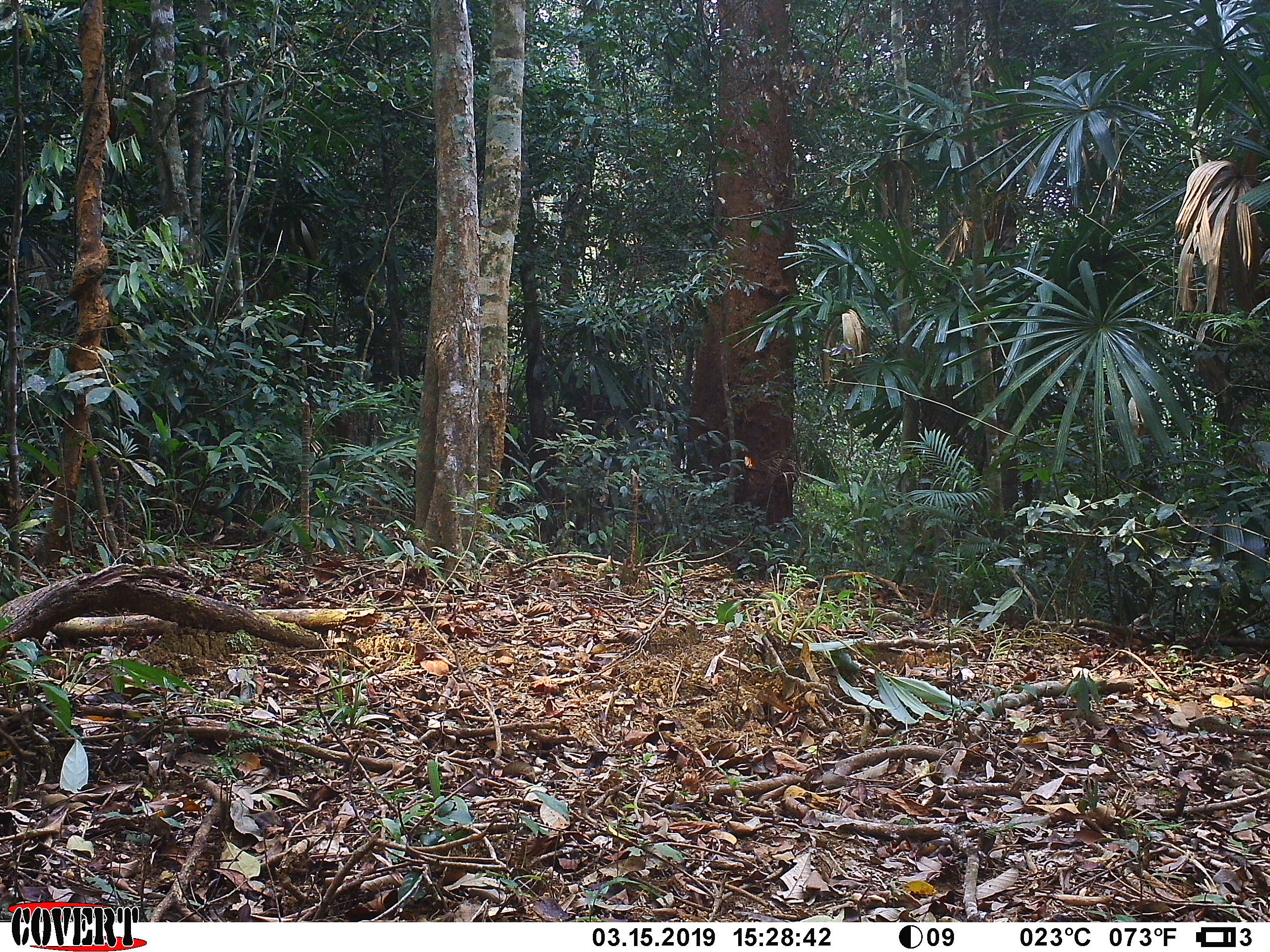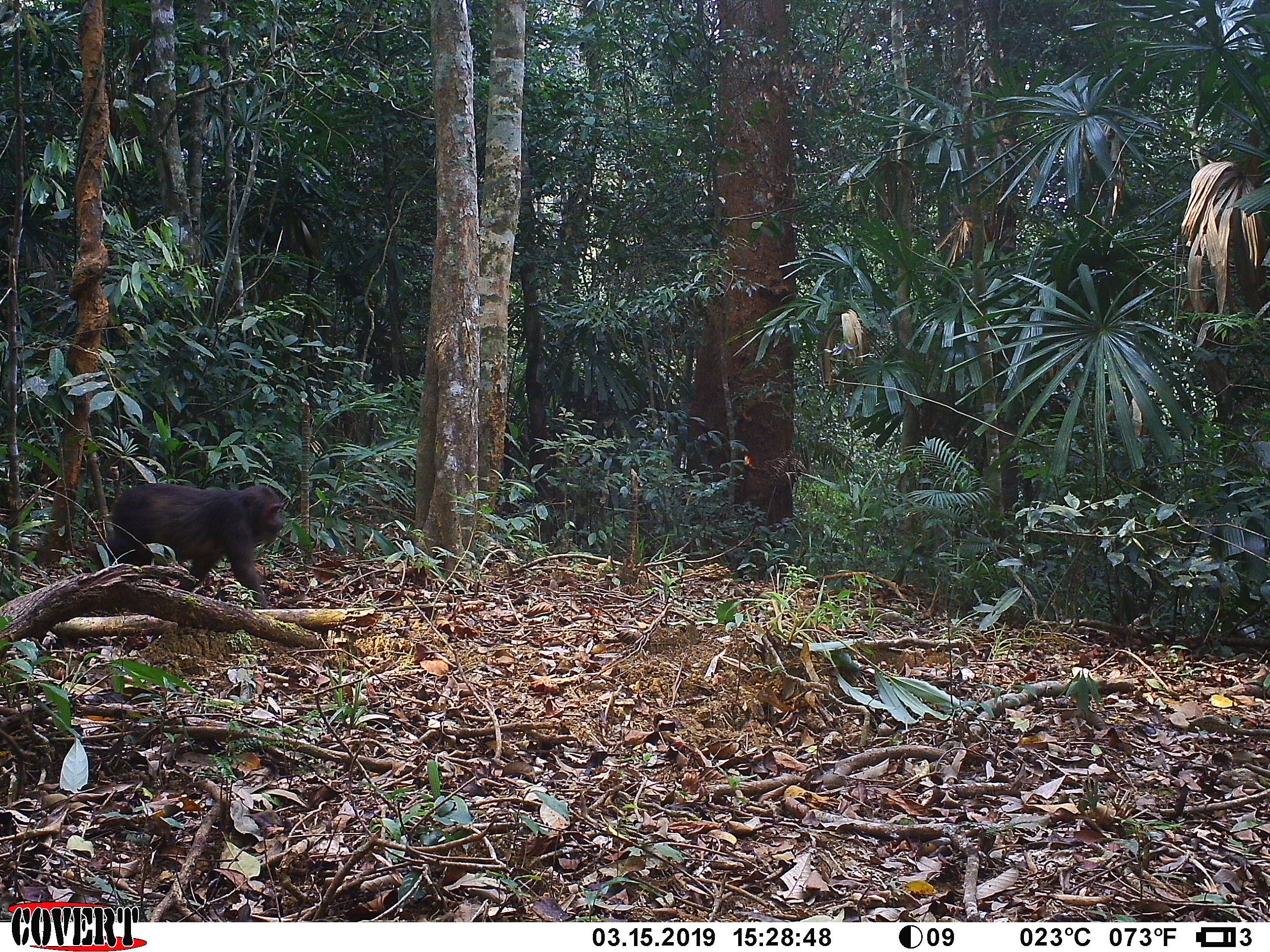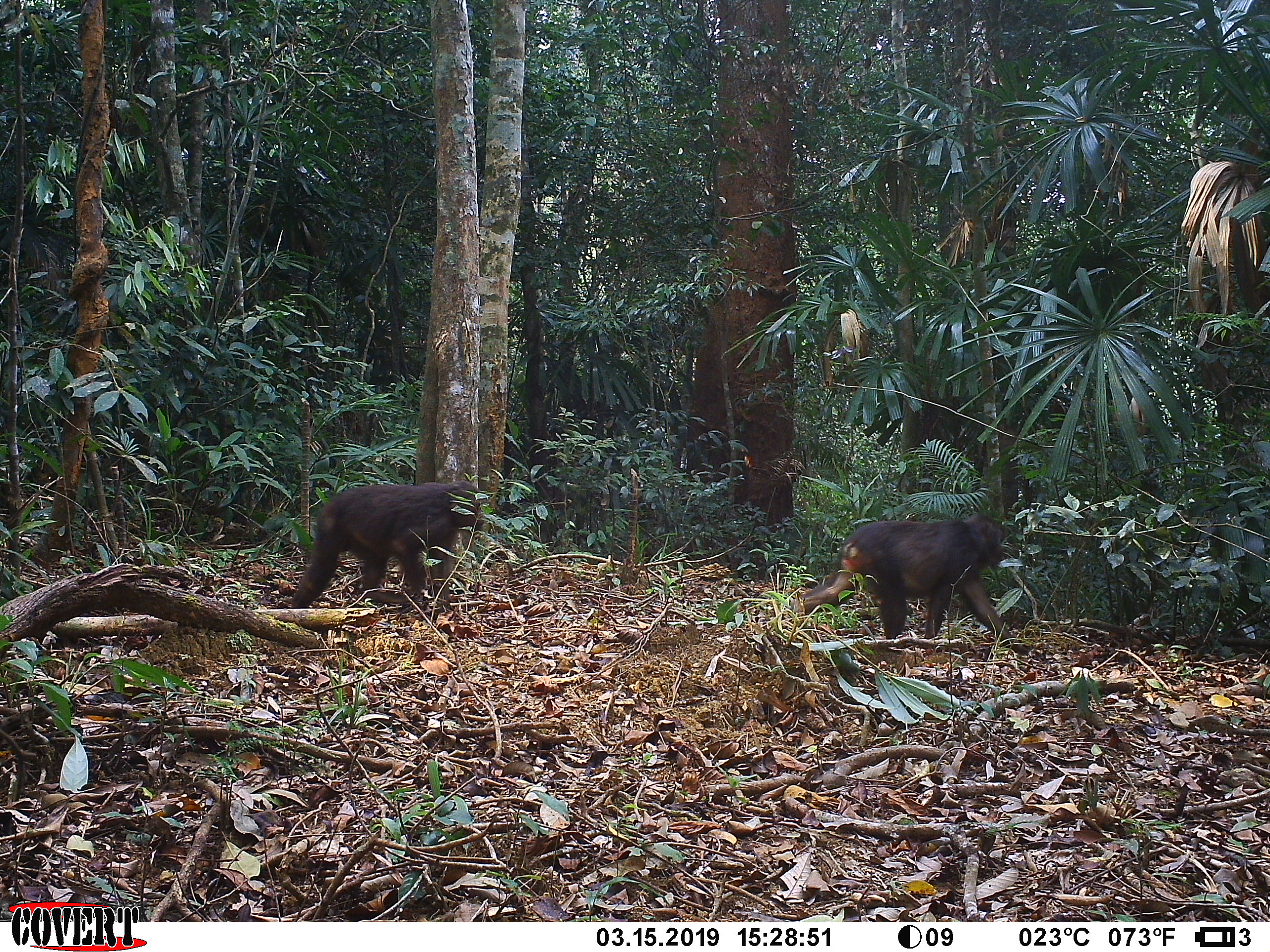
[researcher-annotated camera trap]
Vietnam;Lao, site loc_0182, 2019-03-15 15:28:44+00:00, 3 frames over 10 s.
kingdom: Animalia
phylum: Chordata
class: Mammalia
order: Primates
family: Cercopithecidae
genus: Macaca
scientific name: Macaca arctoides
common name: stump-tailed macaque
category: stump tailed macaque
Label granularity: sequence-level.